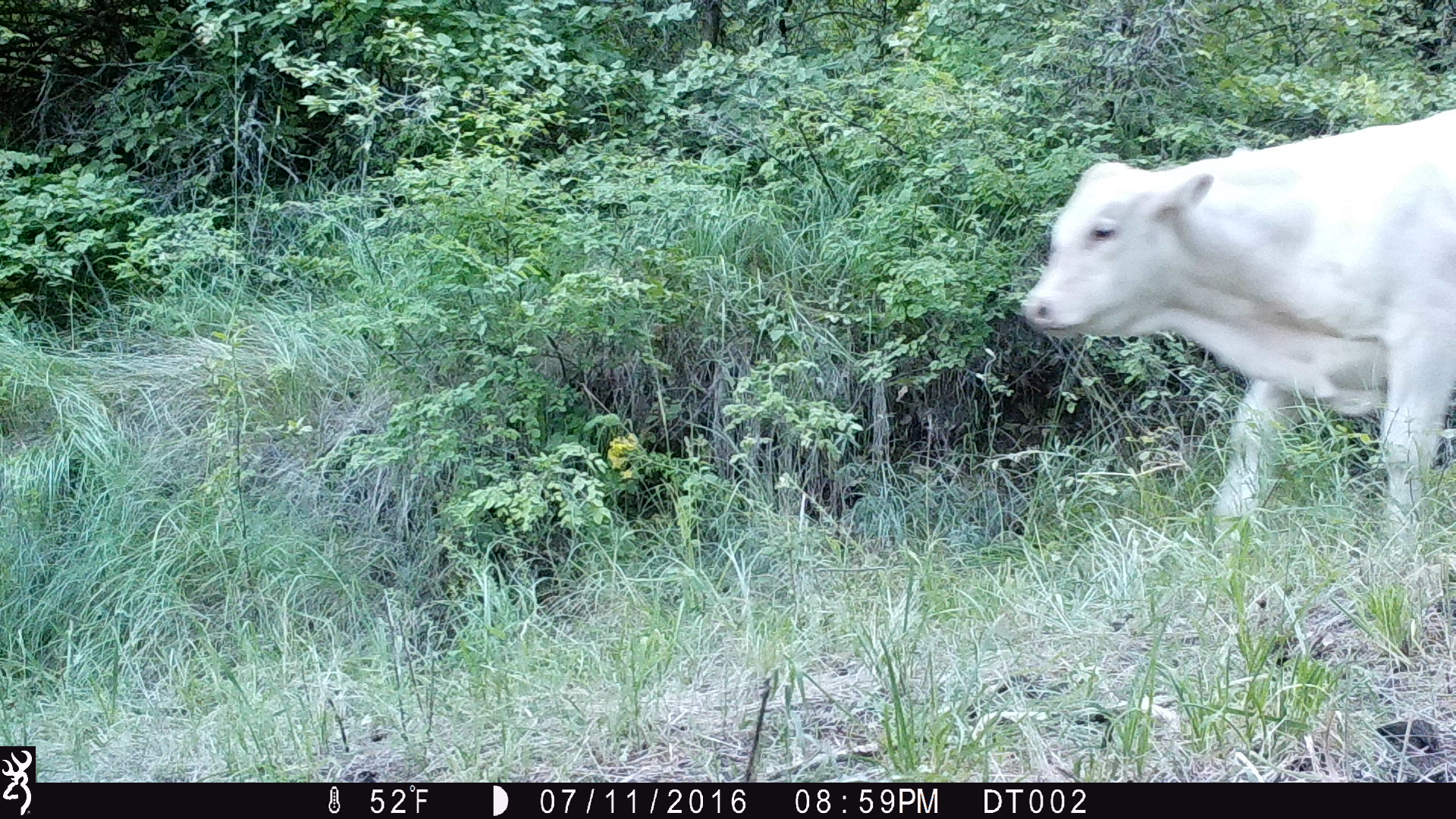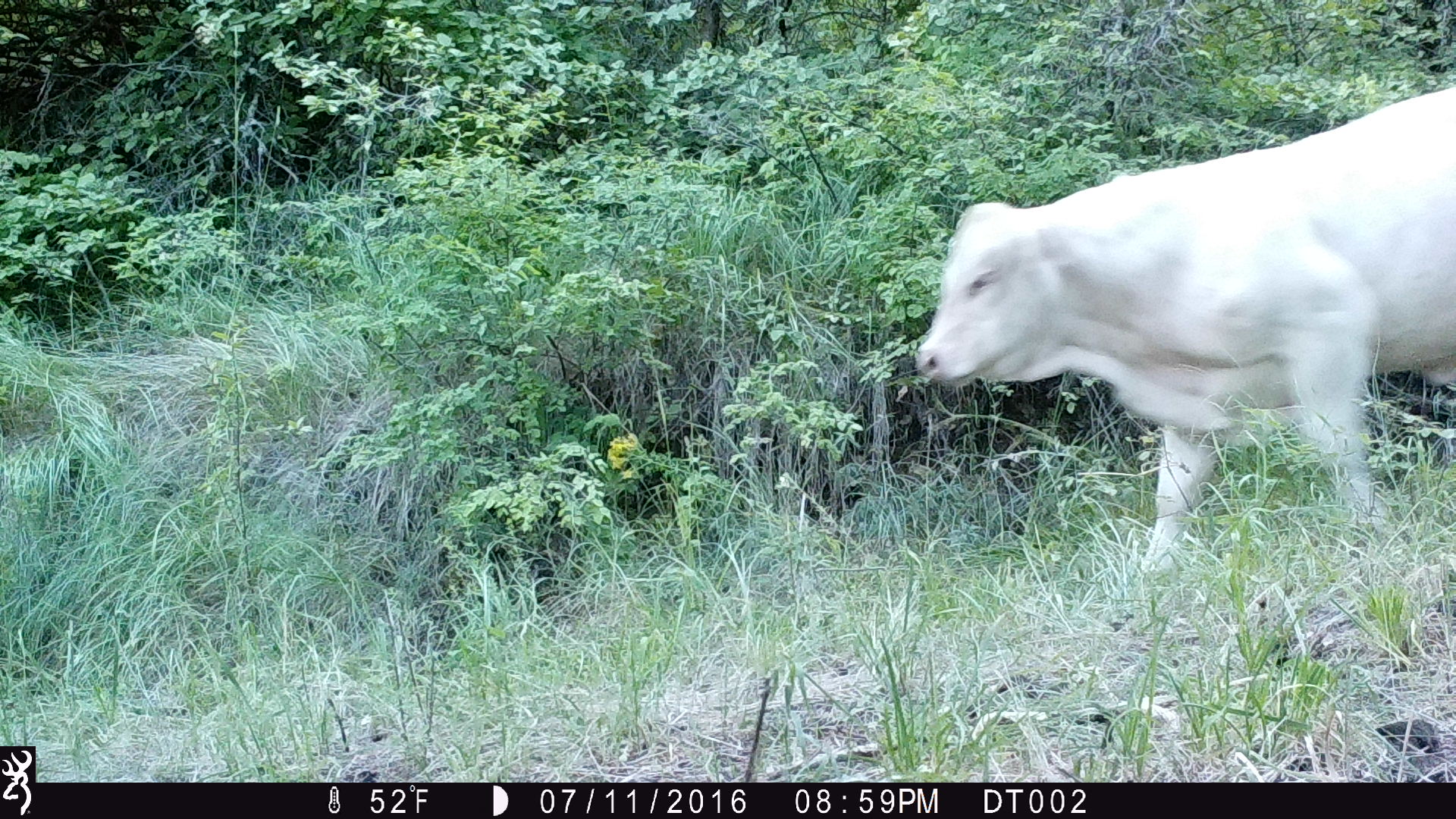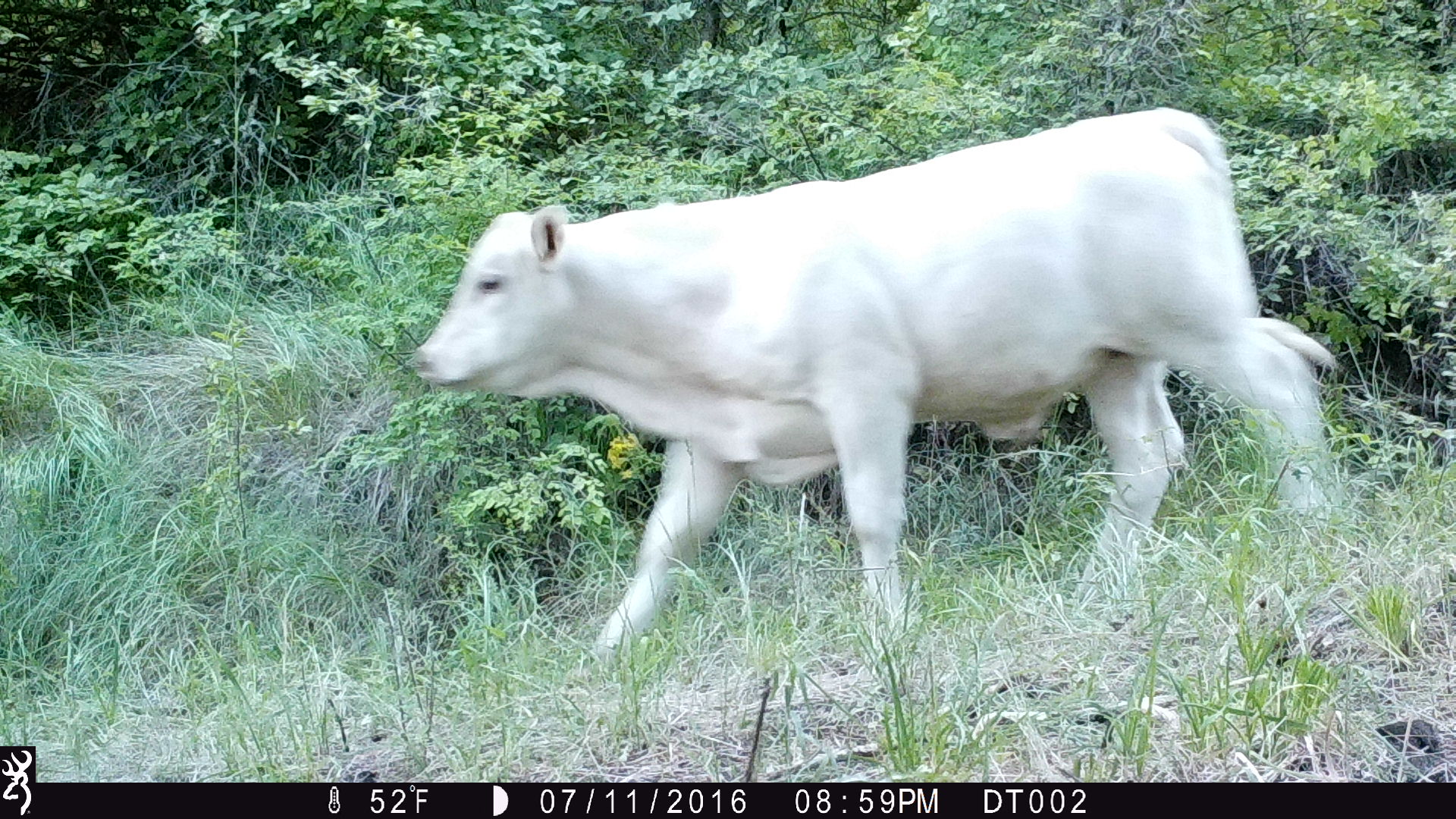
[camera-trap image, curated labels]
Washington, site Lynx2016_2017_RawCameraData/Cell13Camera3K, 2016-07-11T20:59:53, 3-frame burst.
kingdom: Animalia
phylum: Chordata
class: Mammalia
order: Artiodactyla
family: Bovidae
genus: Bos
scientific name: Bos taurus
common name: domestic cattle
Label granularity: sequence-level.